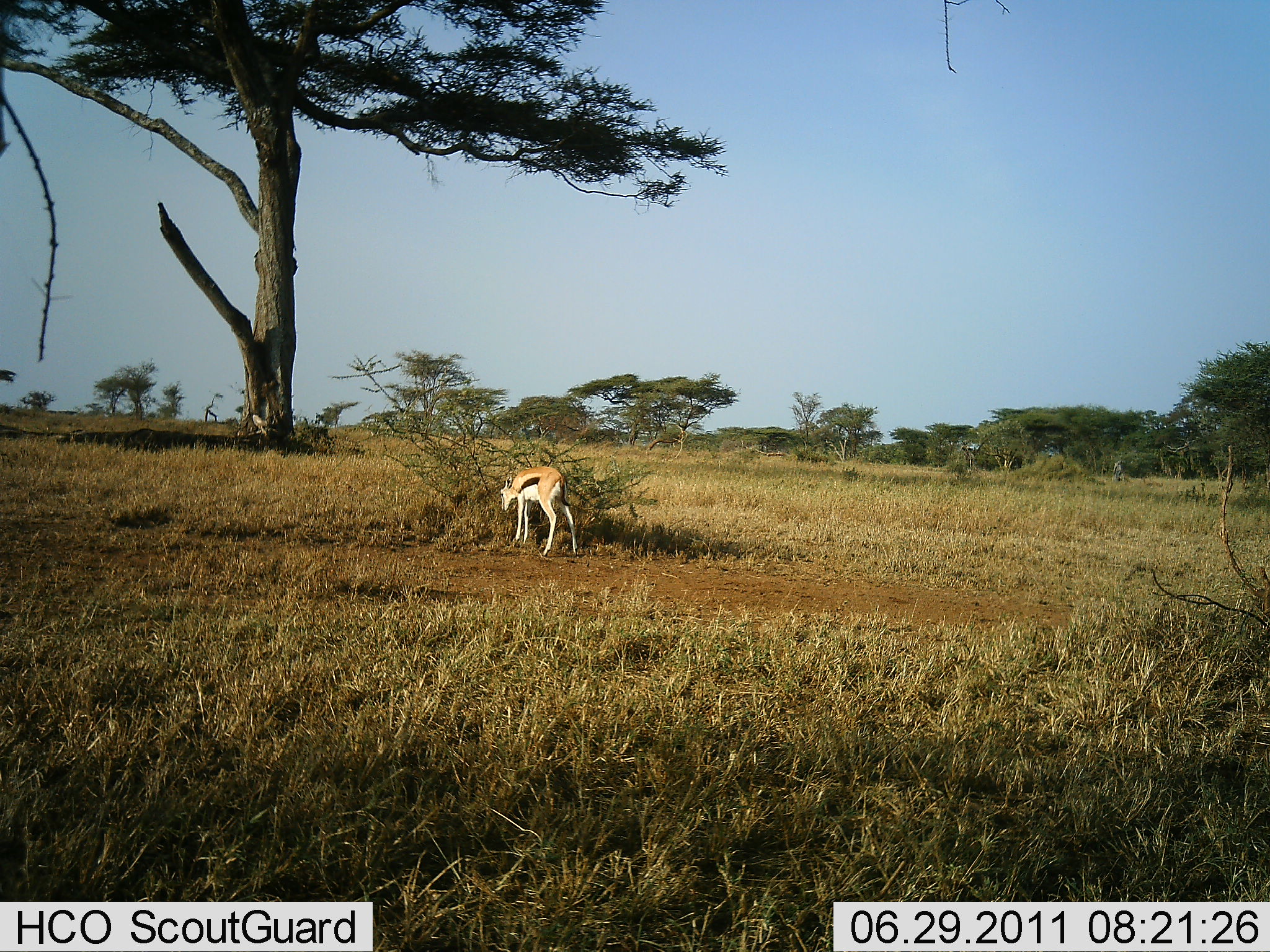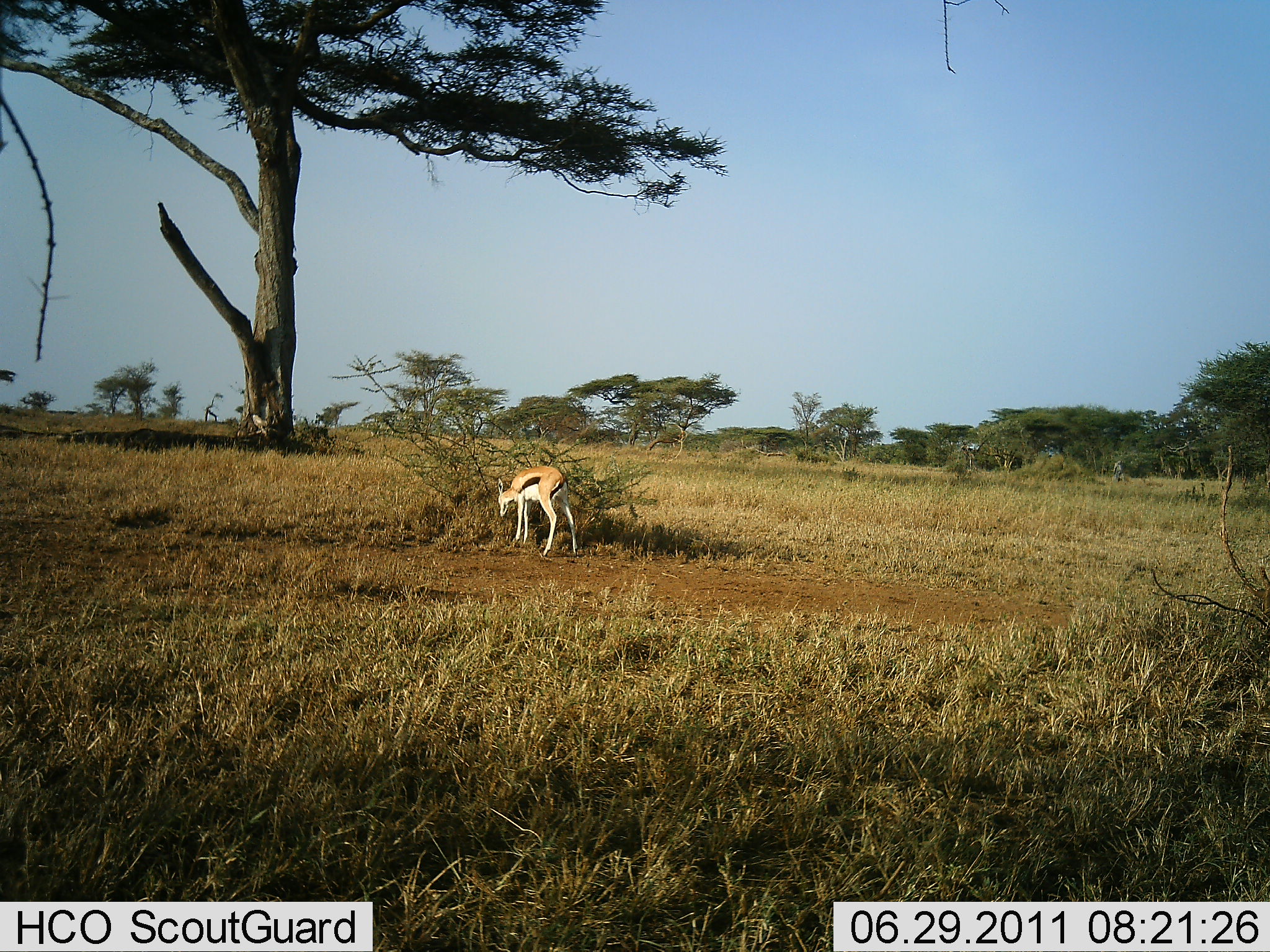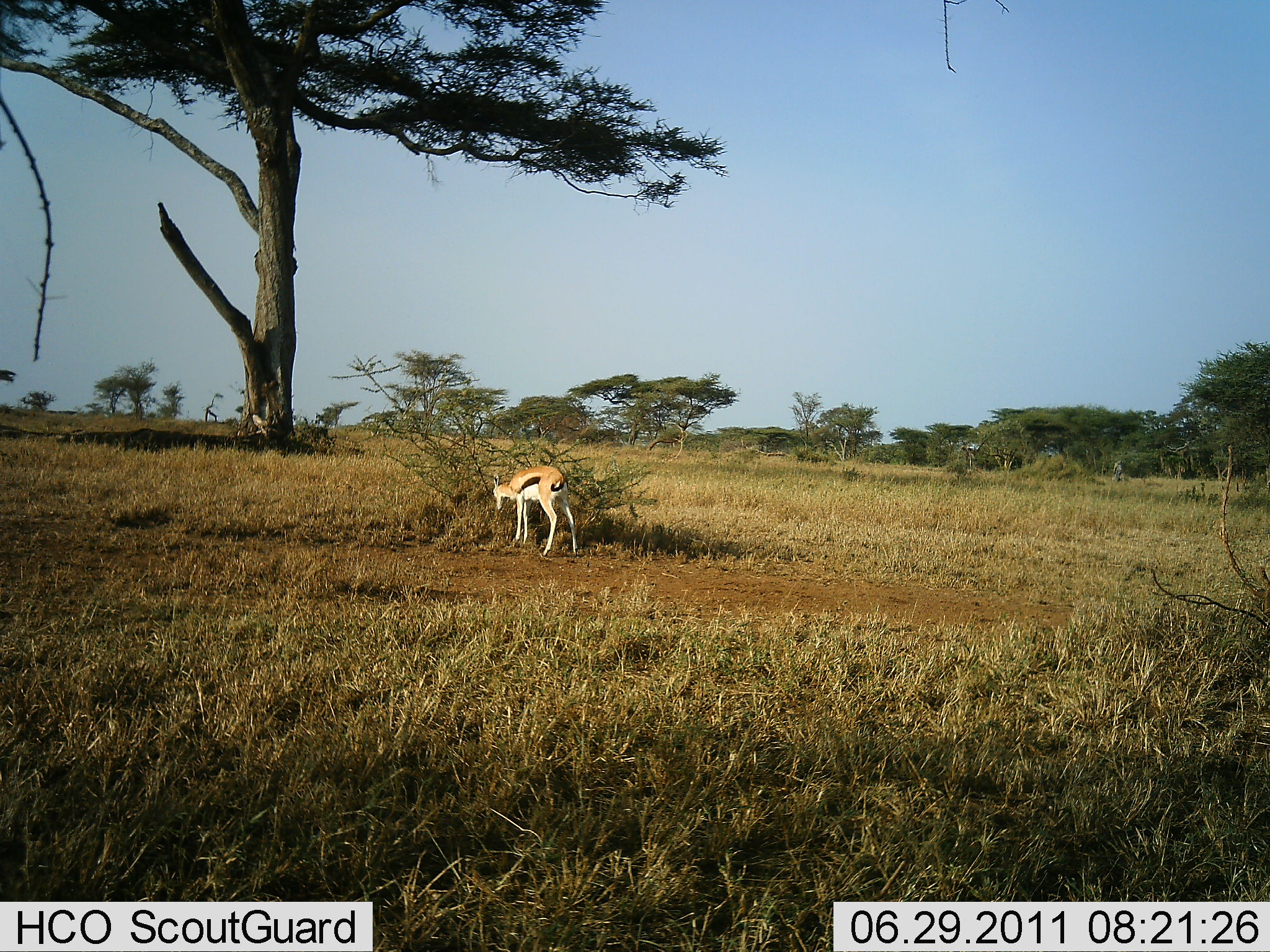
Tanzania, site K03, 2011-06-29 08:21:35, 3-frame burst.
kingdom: Animalia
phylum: Chordata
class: Mammalia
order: Artiodactyla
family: Bovidae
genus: Eudorcas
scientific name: Eudorcas thomsonii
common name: thomson's gazelle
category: gazellethomsons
Gazellethomsons (thomson's gazelle) (Eudorcas thomsonii), count 1. Behavior (volunteer vote fractions): standing 42%, resting 0%, moving 0%, interacting 0%. Young present (vote fraction): 8%. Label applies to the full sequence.